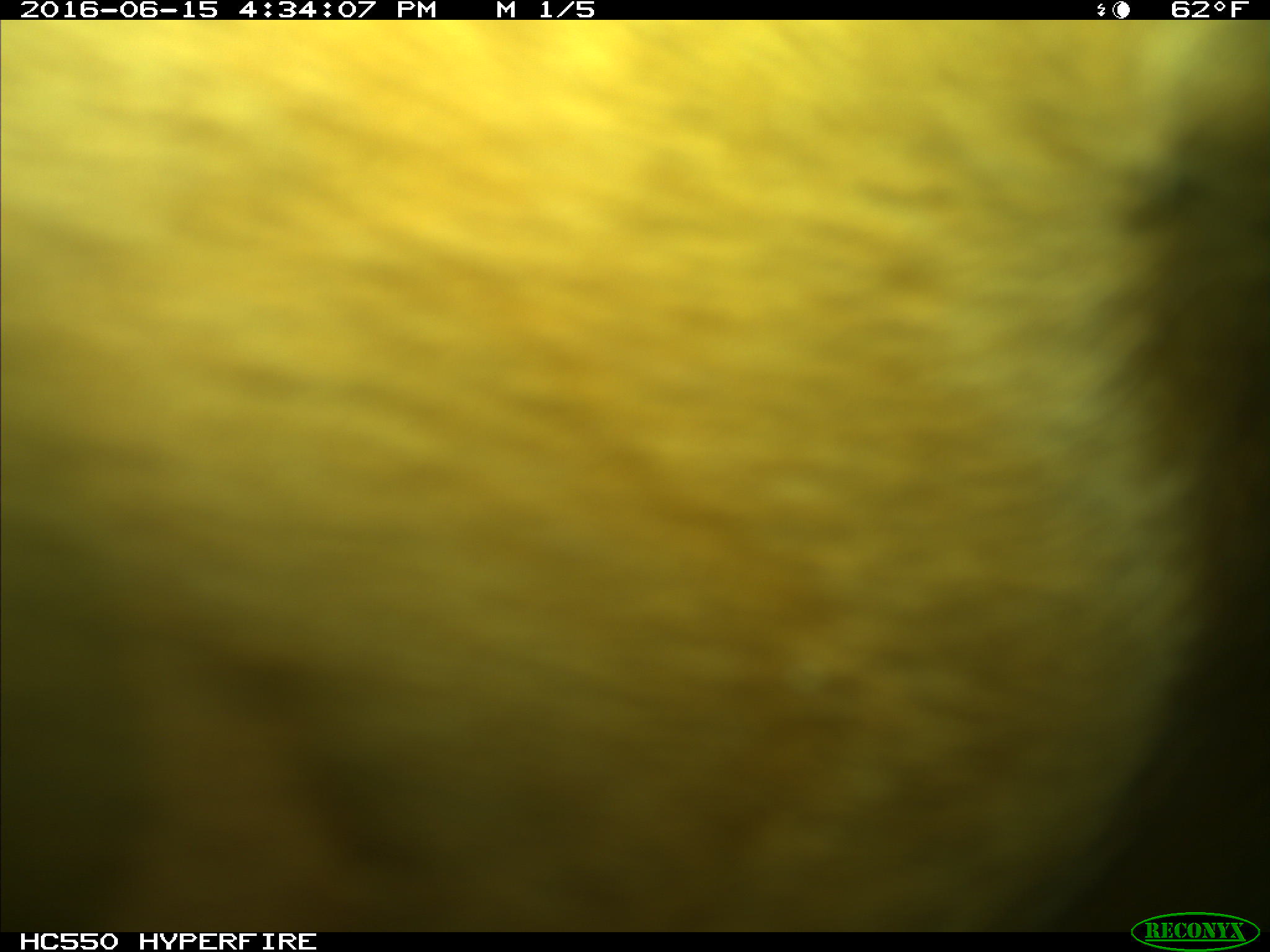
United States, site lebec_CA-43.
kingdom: Animalia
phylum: Chordata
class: Mammalia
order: Artiodactyla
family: Bovidae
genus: Bos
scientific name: Bos taurus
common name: domestic cow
Bos taurus (domestic cow).